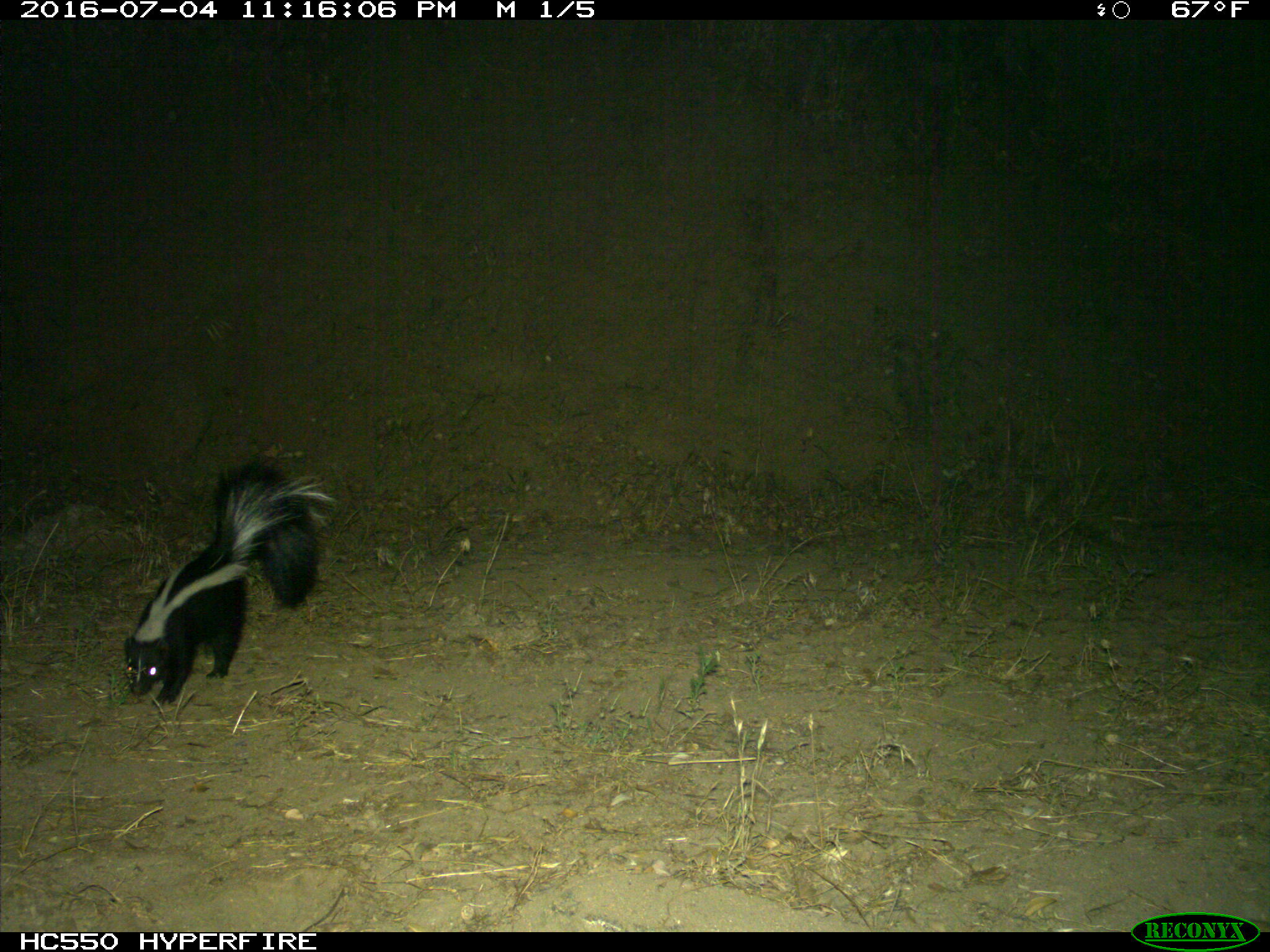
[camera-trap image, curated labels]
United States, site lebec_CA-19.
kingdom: Animalia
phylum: Chordata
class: Mammalia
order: Carnivora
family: Mephitidae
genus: Mephitis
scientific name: Mephitis mephitis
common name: striped skunk